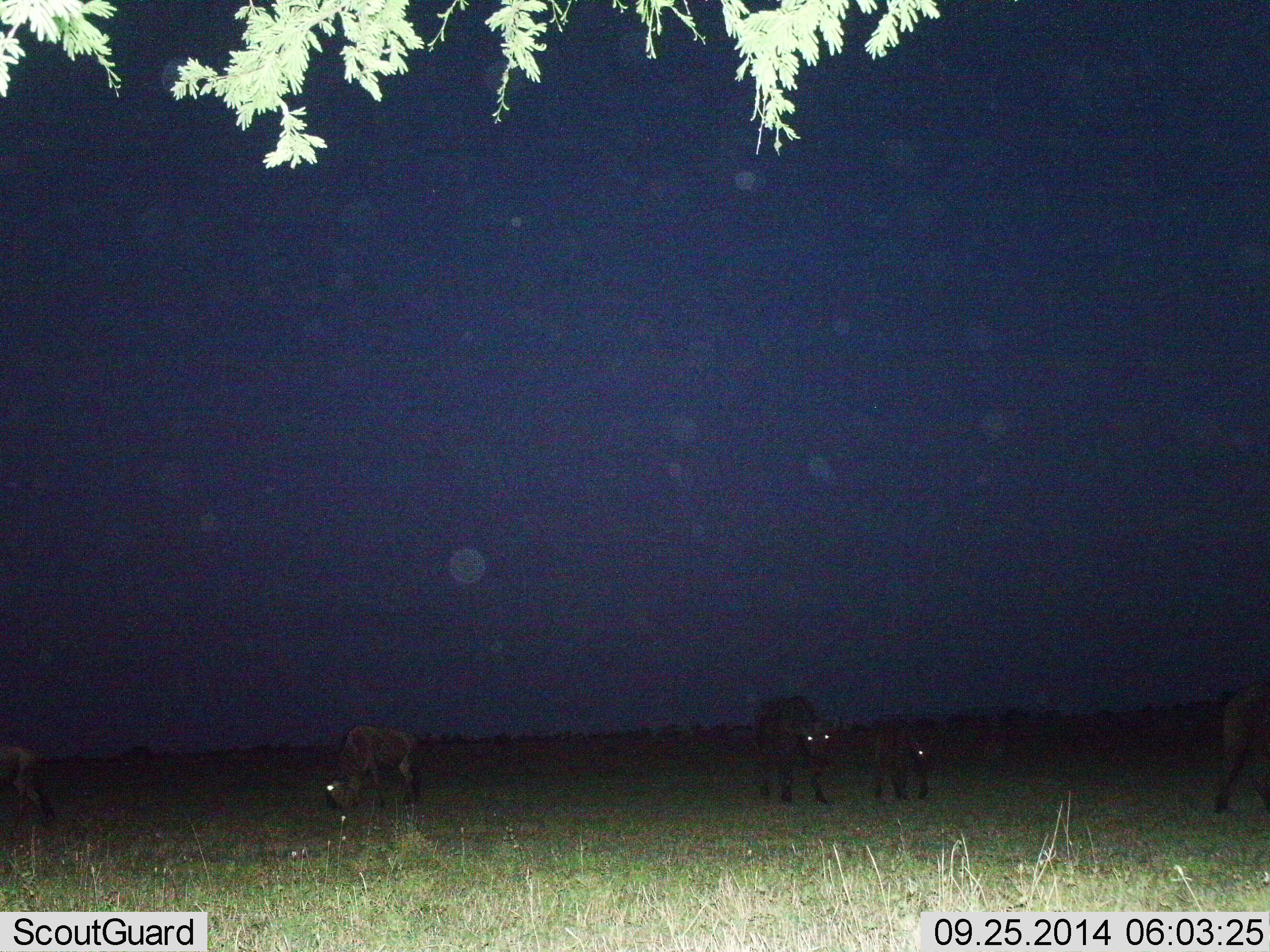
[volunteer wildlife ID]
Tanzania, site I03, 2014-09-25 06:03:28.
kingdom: Animalia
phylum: Chordata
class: Mammalia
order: Artiodactyla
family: Bovidae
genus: Connochaetes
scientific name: Connochaetes taurinus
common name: blue wildebeest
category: wildebeest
Wildebeest (blue wildebeest) (Connochaetes taurinus), count 5. Behavior (volunteer vote fractions): standing 45%, resting 0%, moving 45%, interacting 0%. Young present (vote fraction): 36%. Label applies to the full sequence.